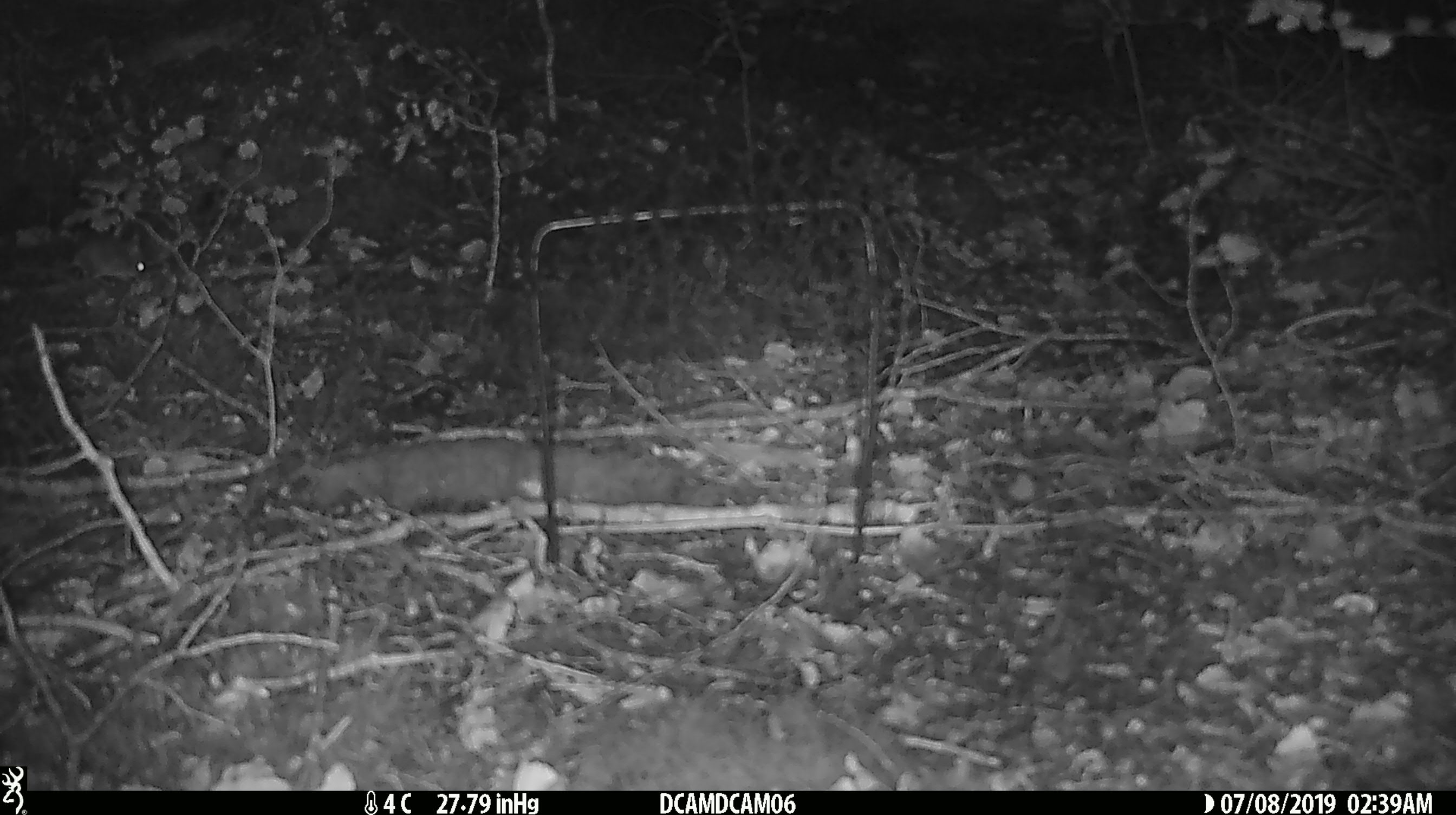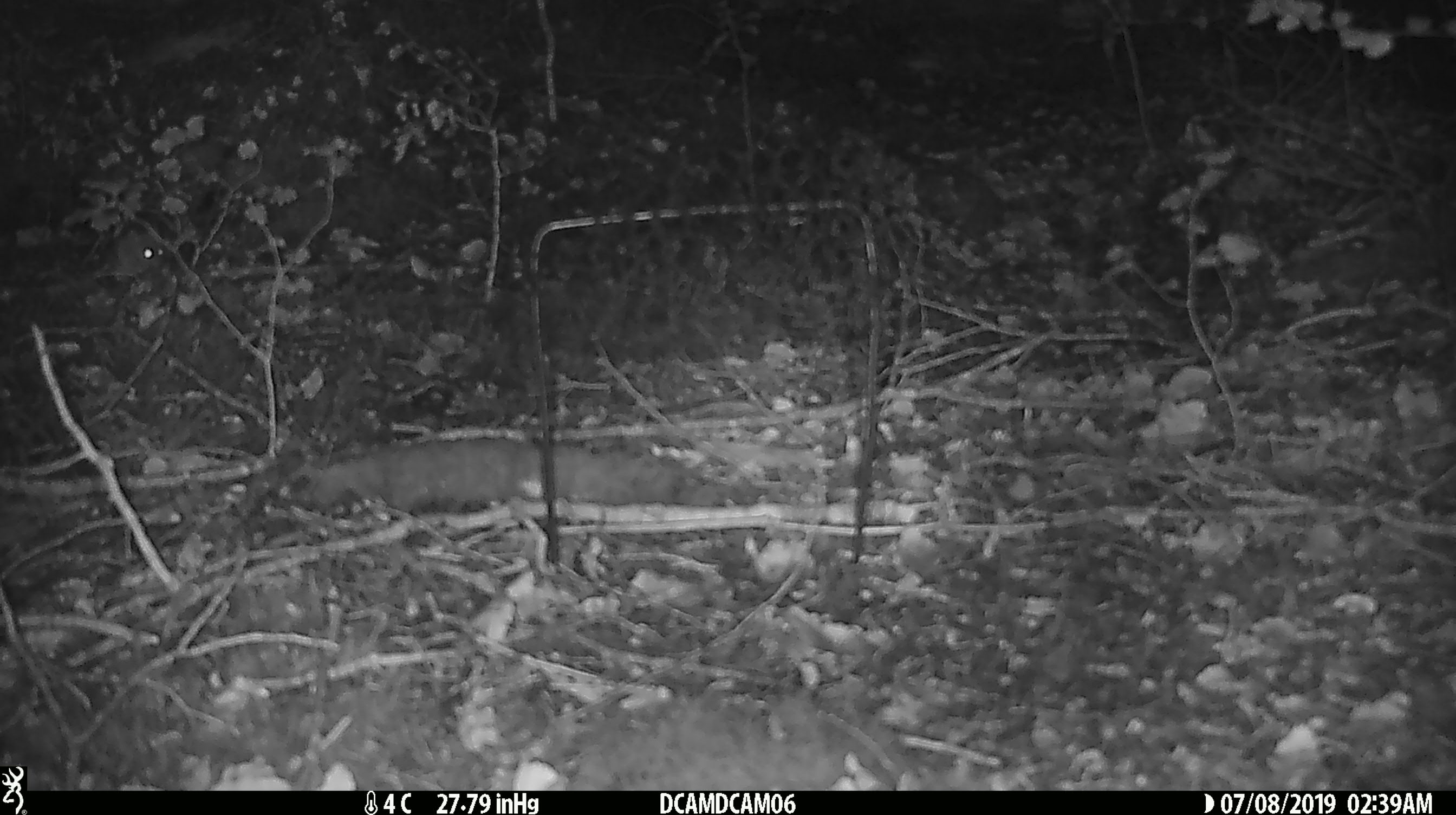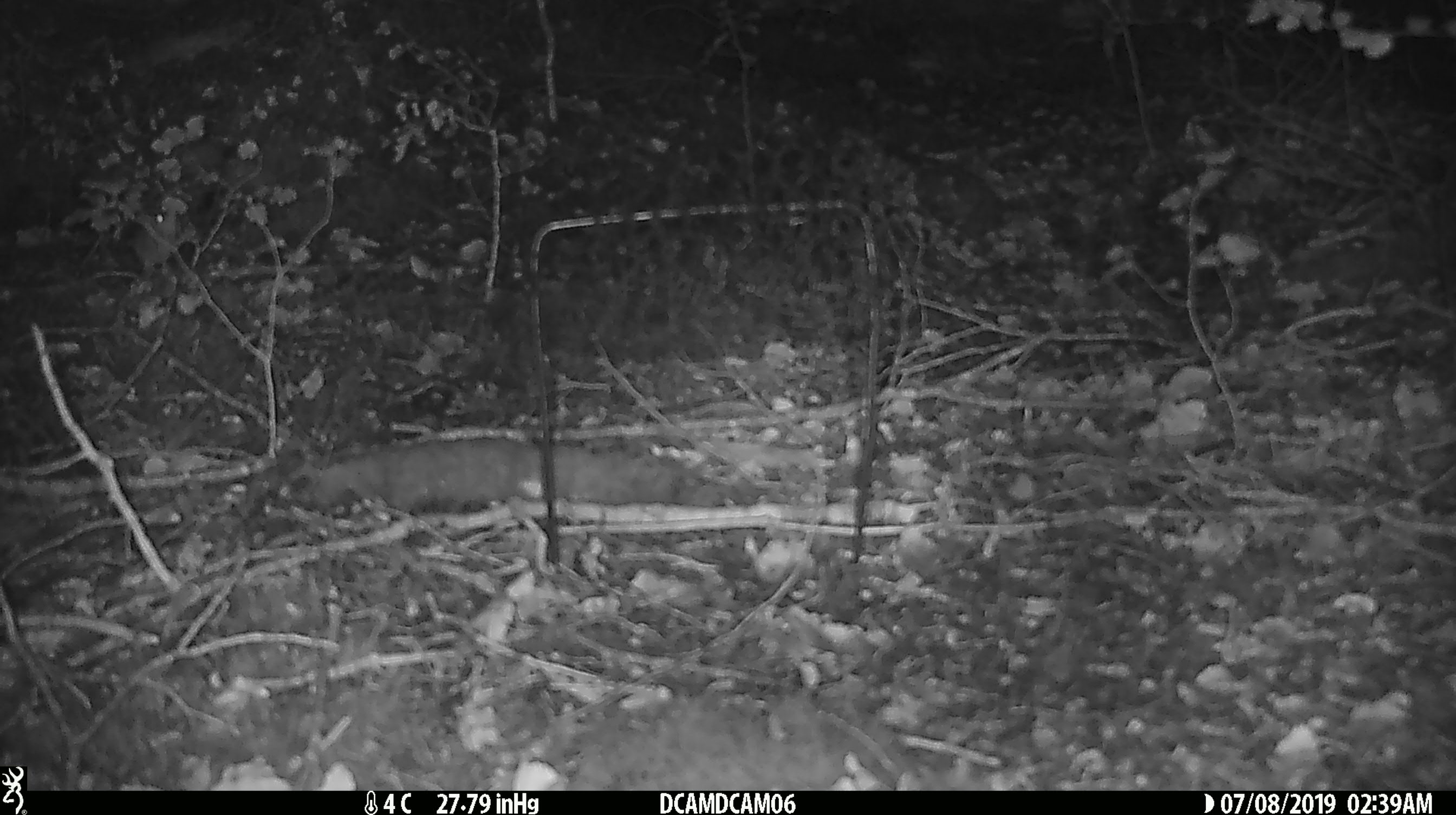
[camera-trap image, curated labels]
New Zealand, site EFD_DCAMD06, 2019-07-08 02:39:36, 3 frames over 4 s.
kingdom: Animalia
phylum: Chordata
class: Mammalia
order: Rodentia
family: Muridae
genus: Mus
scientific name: Mus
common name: mouse